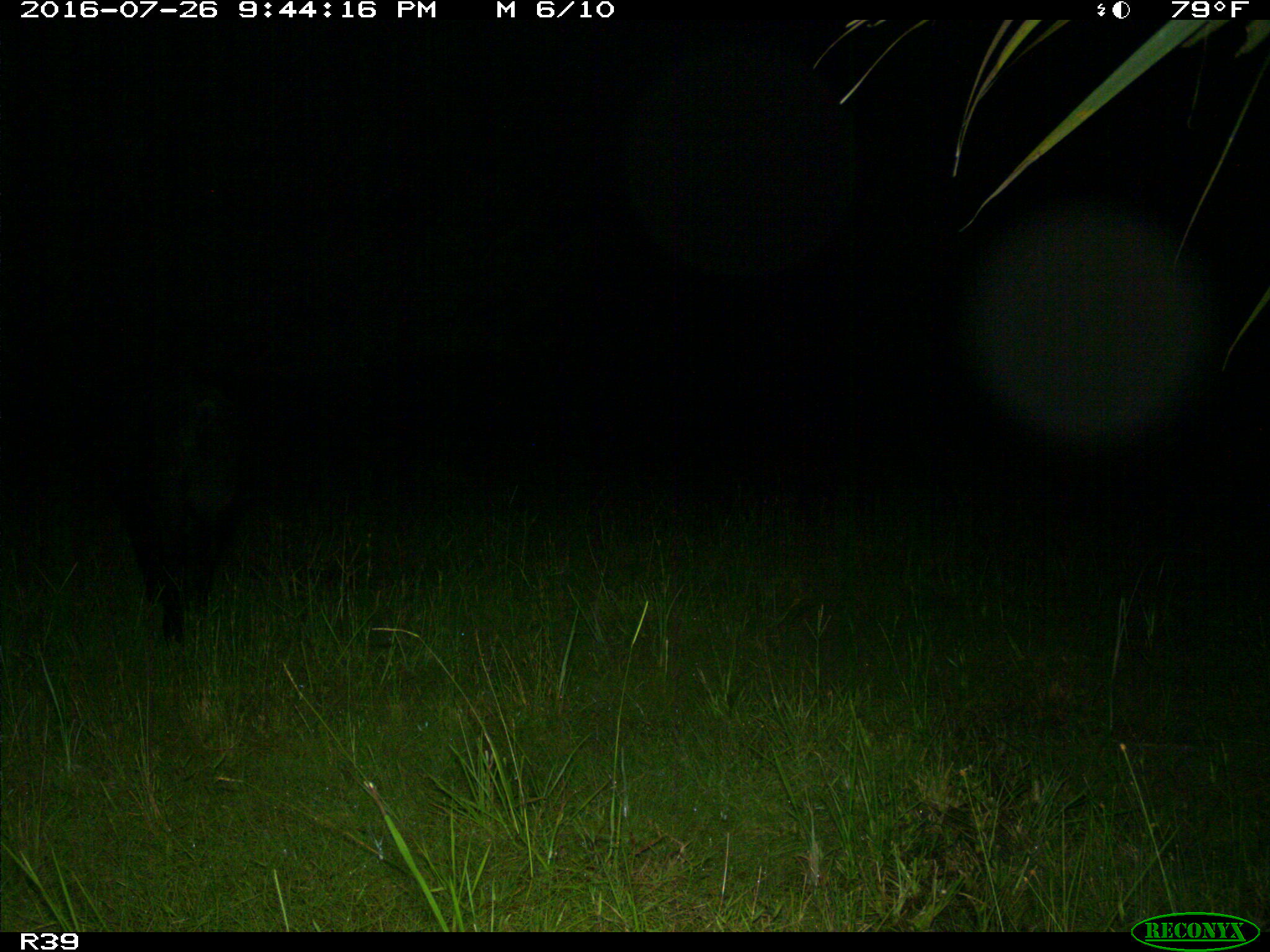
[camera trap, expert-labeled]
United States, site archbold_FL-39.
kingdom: Animalia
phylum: Chordata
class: Mammalia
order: Artiodactyla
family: Suidae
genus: Sus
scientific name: Sus scrofa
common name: wild boar